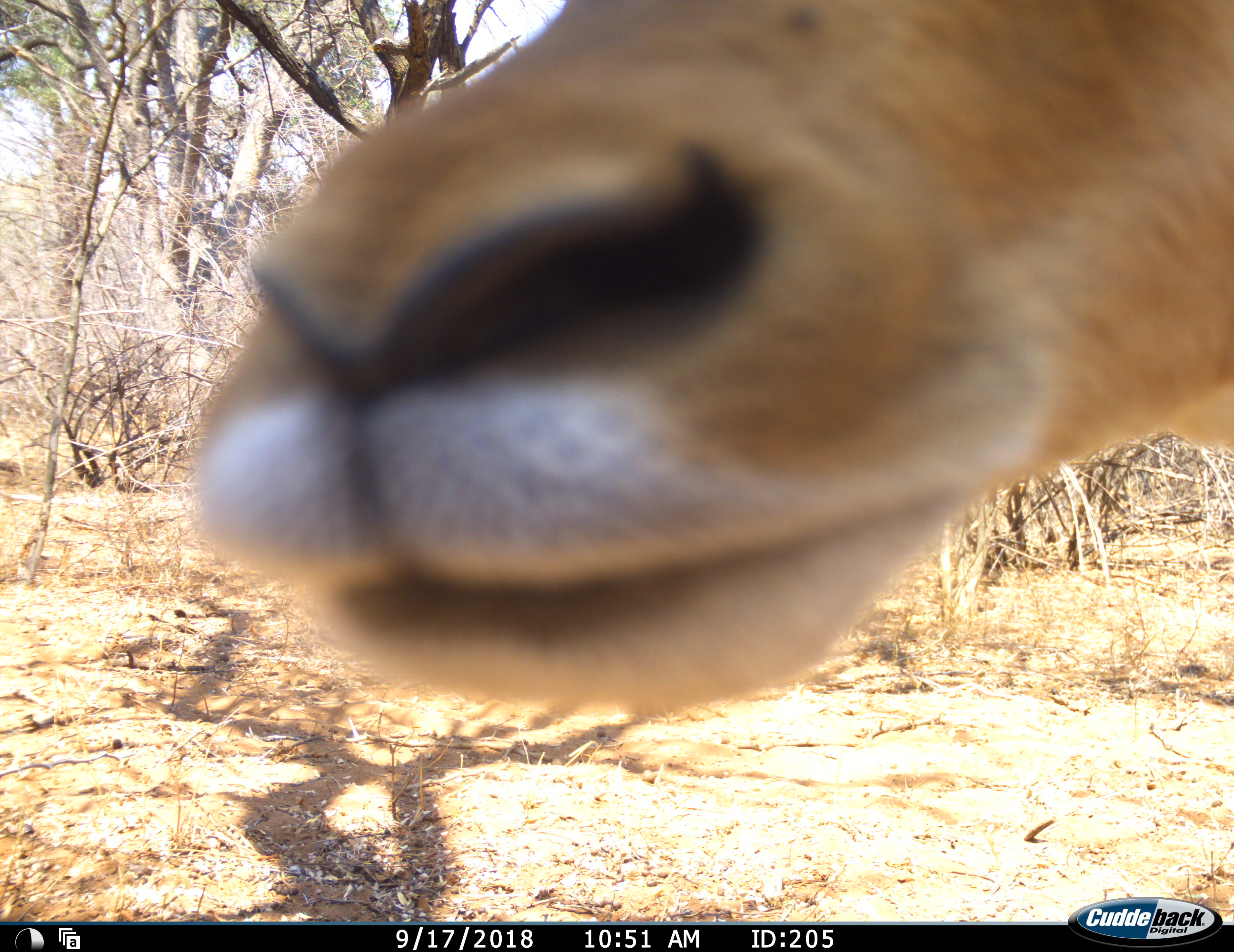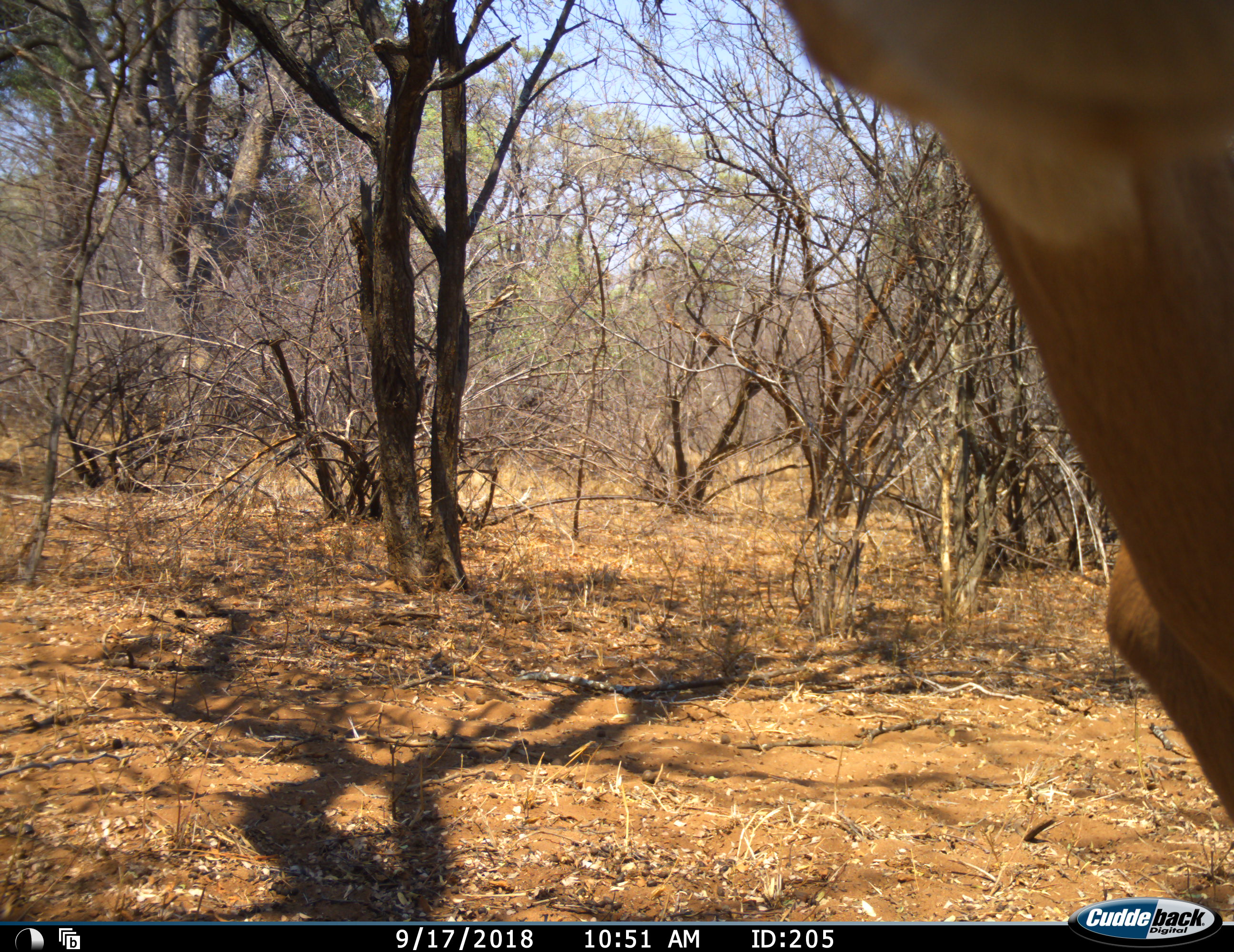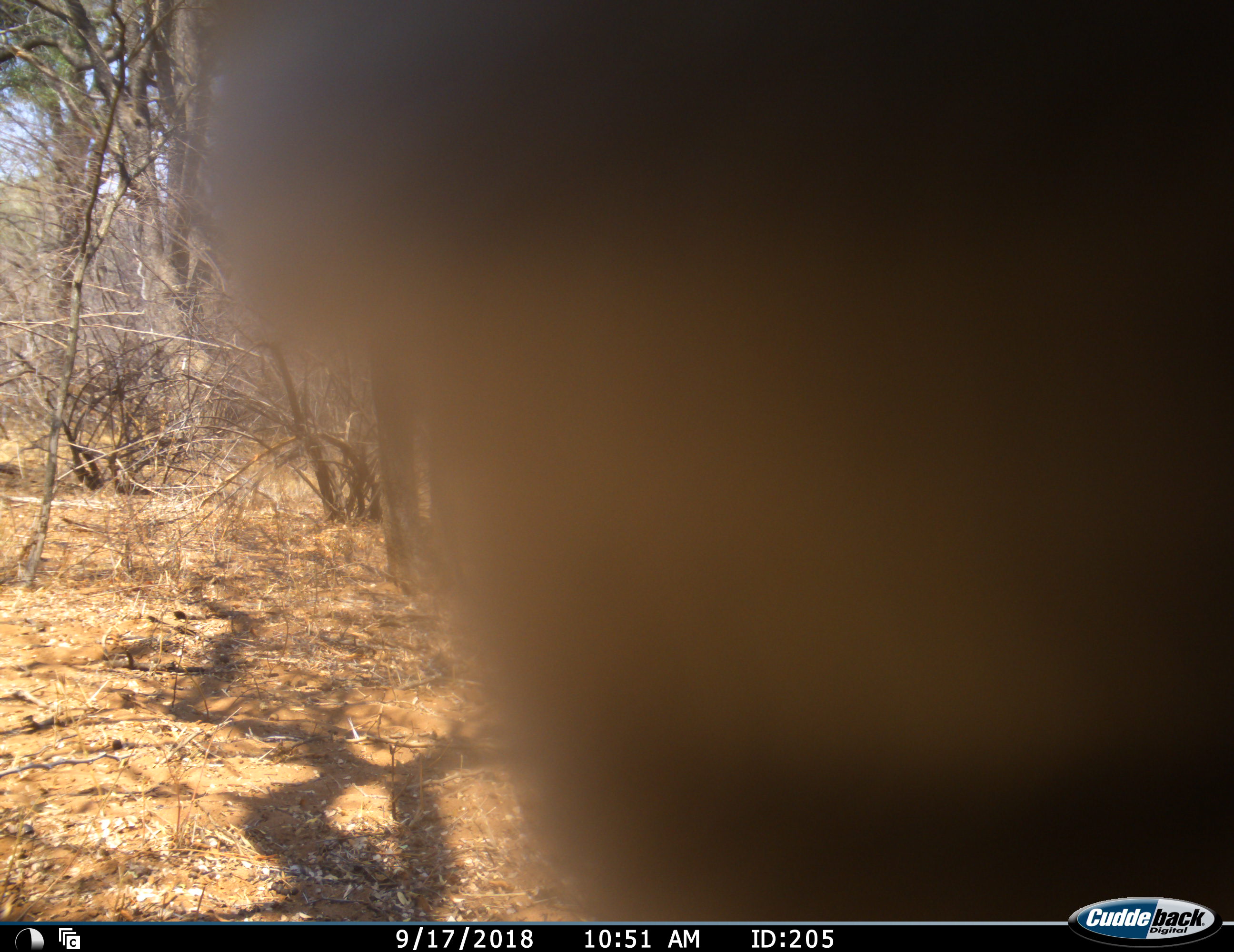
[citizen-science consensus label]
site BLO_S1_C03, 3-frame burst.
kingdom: Animalia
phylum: Chordata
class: Mammalia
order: Artiodactyla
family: Bovidae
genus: Aepyceros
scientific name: Aepyceros melampus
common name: impala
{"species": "impala (Aepyceros melampus)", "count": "1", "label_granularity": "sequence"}